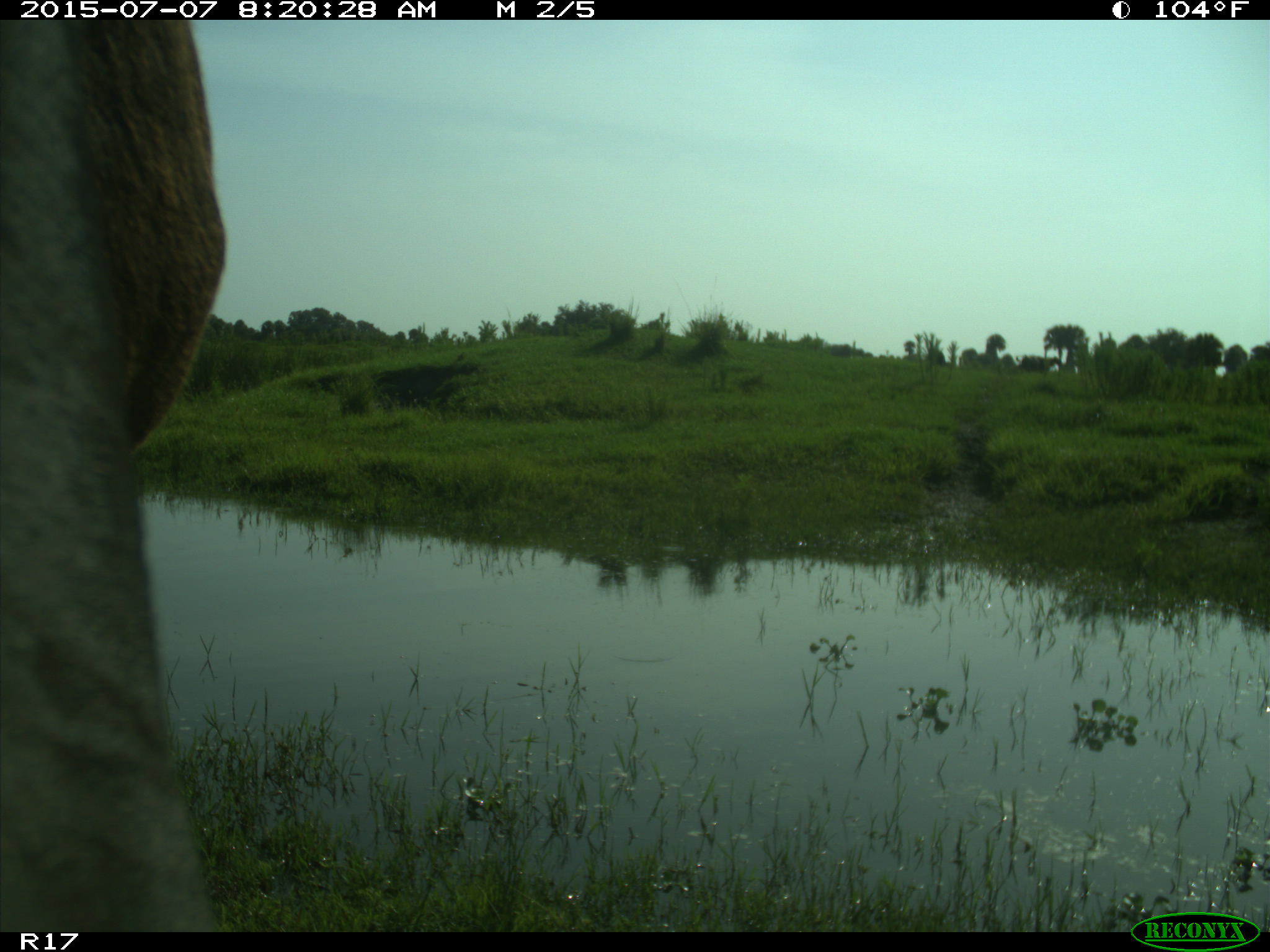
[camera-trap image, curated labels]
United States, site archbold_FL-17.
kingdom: Animalia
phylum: Chordata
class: Mammalia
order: Artiodactyla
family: Bovidae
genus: Bos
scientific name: Bos taurus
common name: domestic cow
Bos taurus (domestic cow).